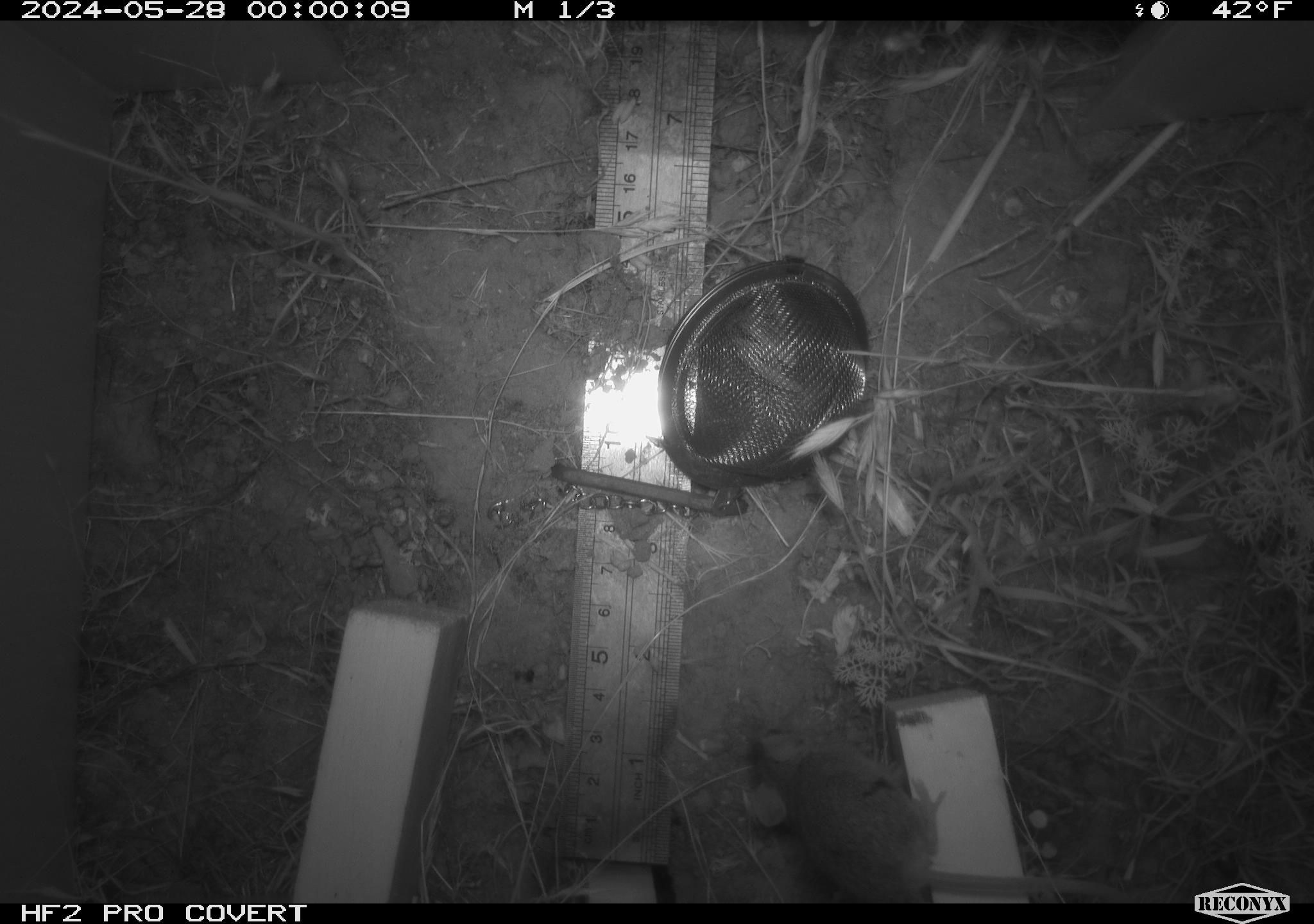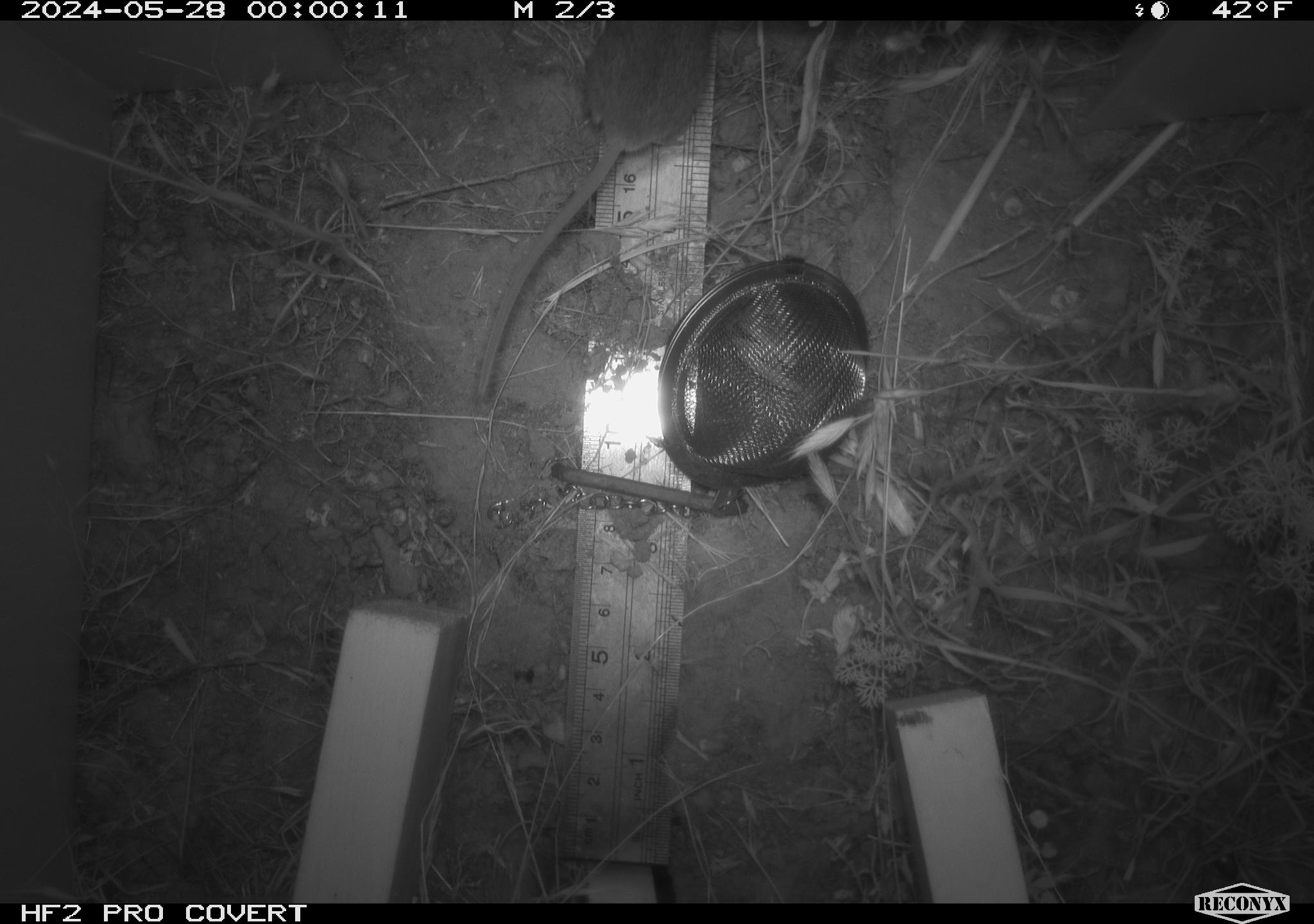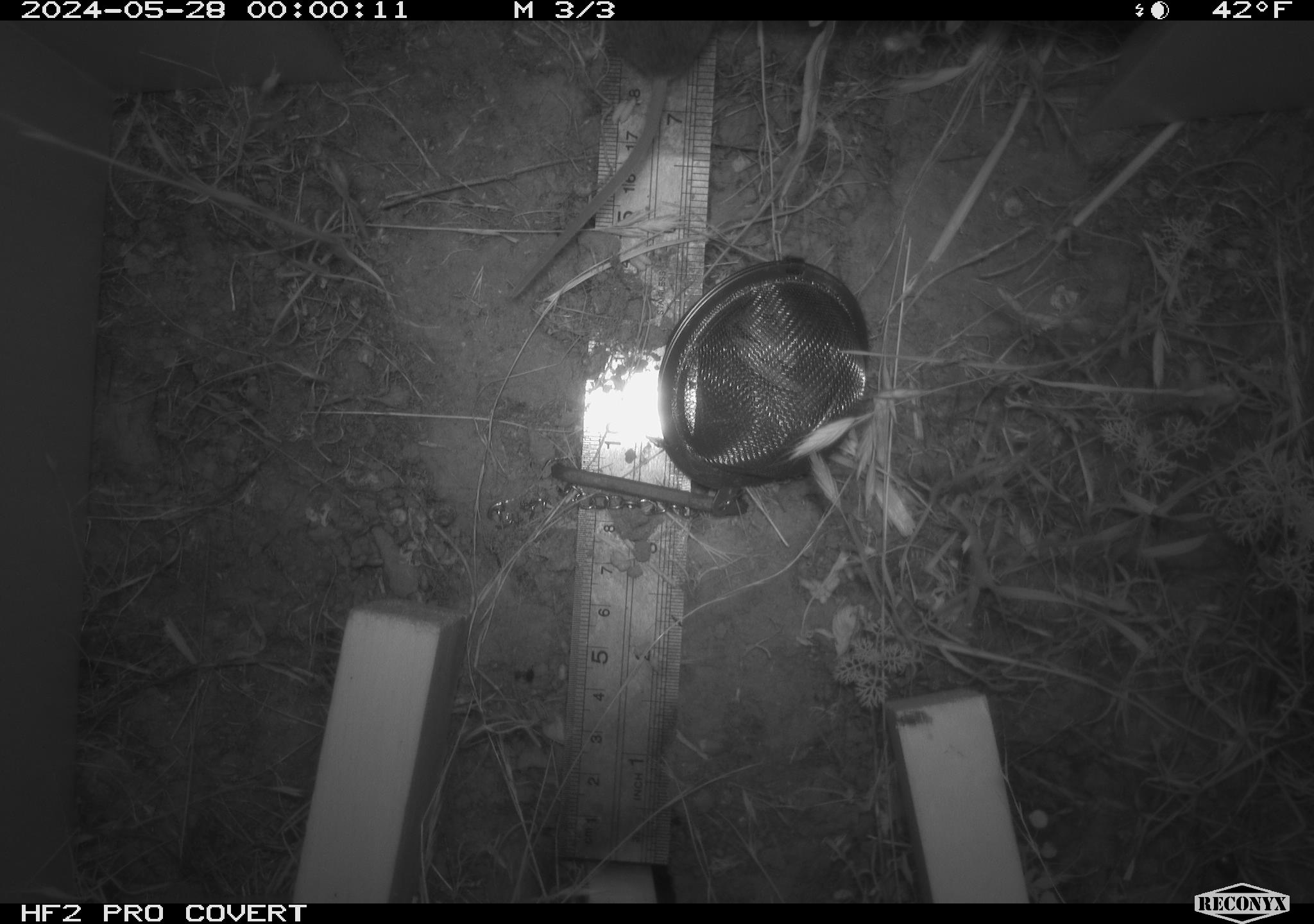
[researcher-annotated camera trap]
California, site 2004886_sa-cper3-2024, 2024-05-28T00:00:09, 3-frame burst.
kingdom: Animalia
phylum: Chordata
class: Mammalia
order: Rodentia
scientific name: Rodentia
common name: rodent